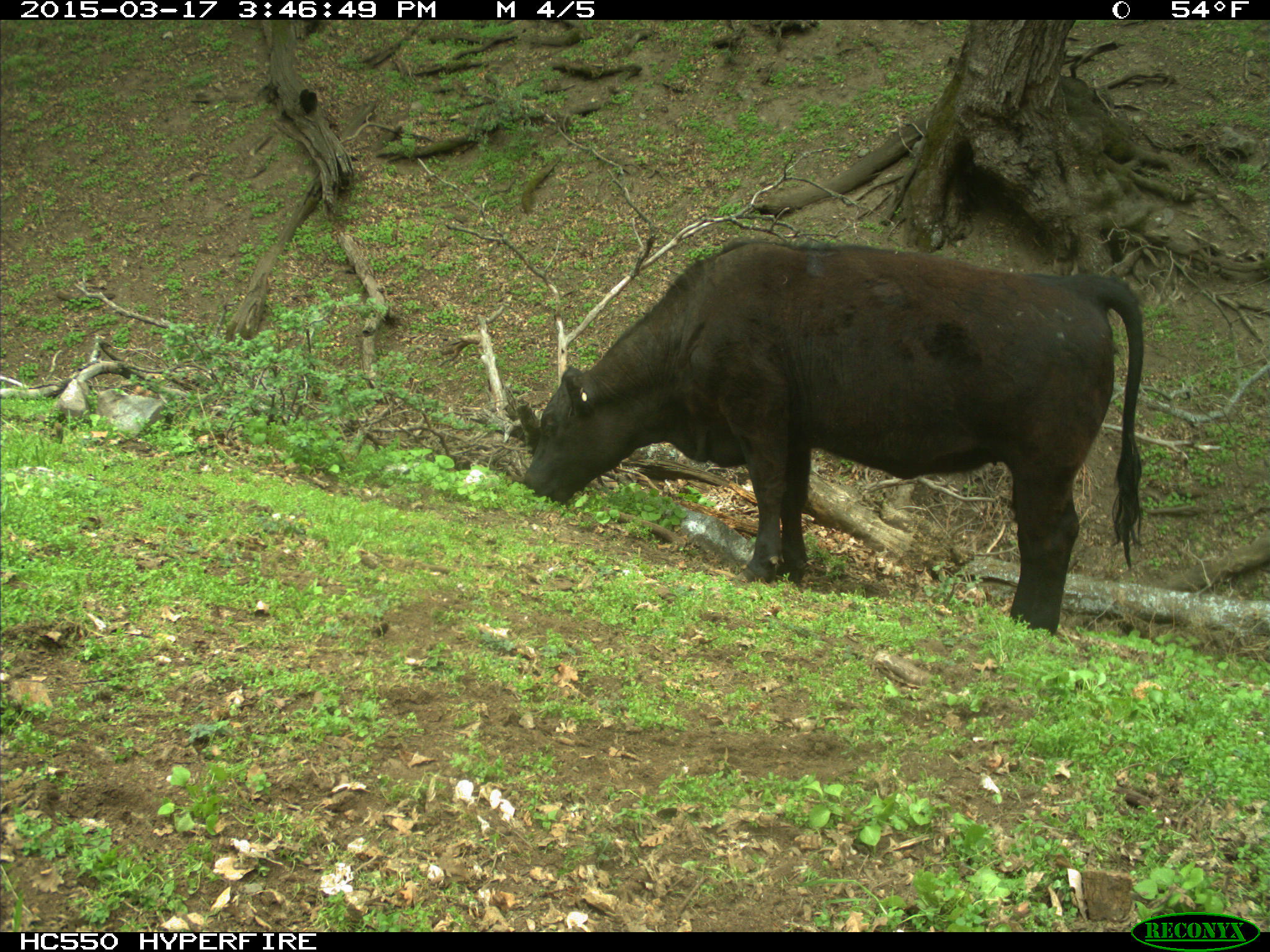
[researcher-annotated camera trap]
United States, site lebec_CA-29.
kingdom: Animalia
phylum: Chordata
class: Mammalia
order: Artiodactyla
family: Bovidae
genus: Bos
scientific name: Bos taurus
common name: domestic cow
Bos taurus (domestic cow).